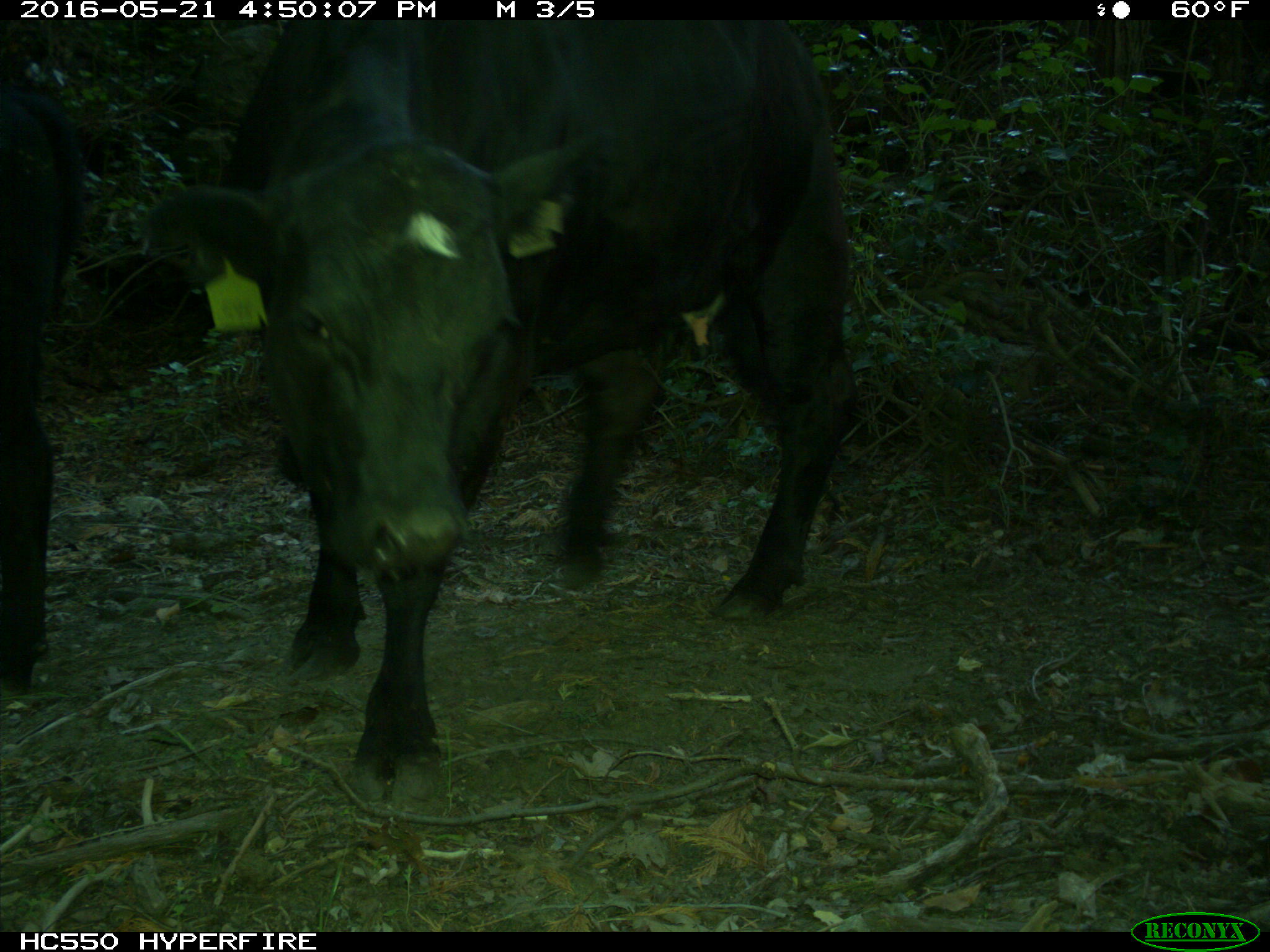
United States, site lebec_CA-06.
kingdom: Animalia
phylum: Chordata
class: Mammalia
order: Artiodactyla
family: Bovidae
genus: Bos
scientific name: Bos taurus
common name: domestic cow